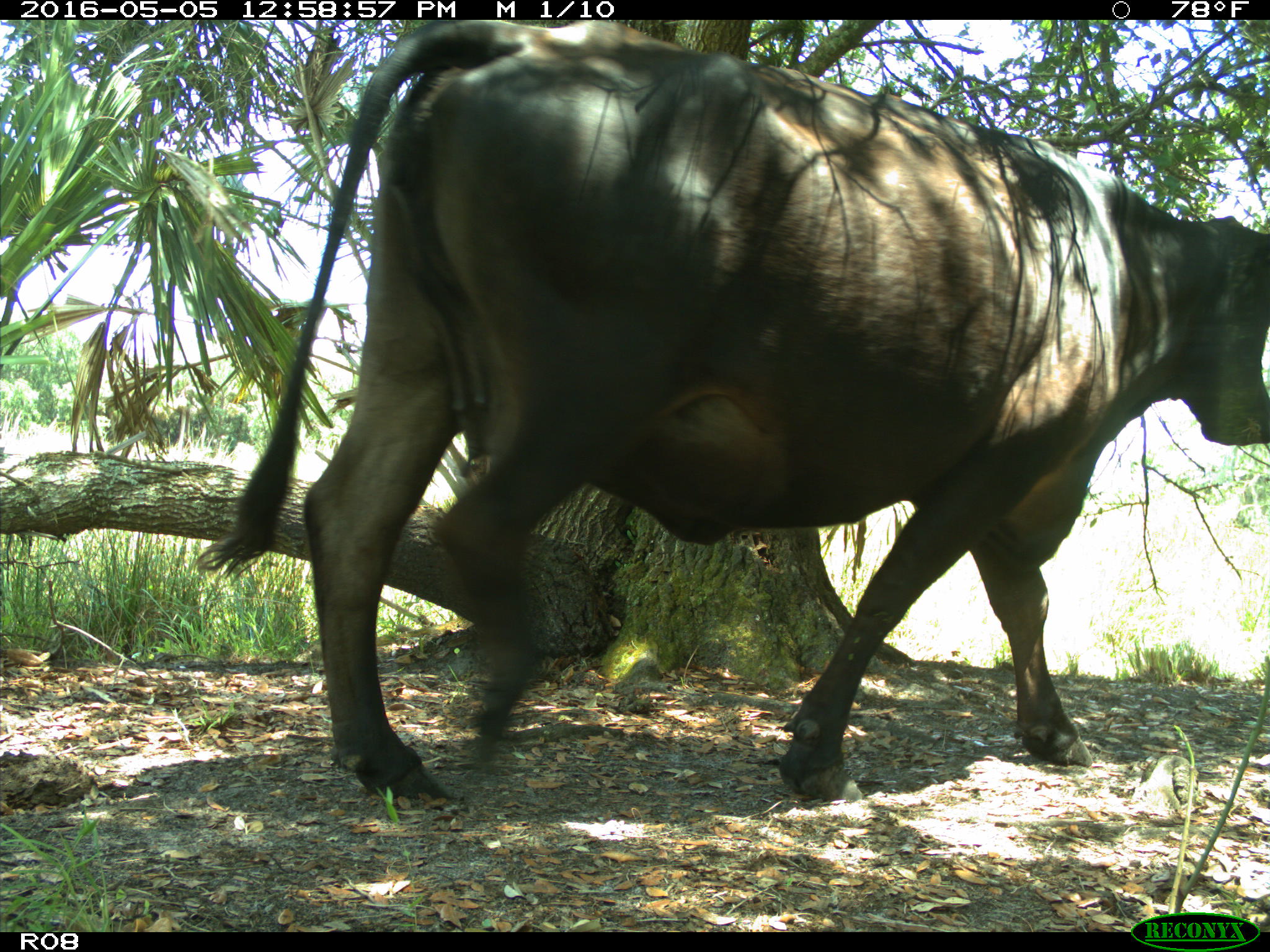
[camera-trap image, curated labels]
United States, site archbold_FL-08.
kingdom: Animalia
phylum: Chordata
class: Mammalia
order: Artiodactyla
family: Bovidae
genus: Bos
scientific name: Bos taurus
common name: domestic cow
Bos taurus (domestic cow).